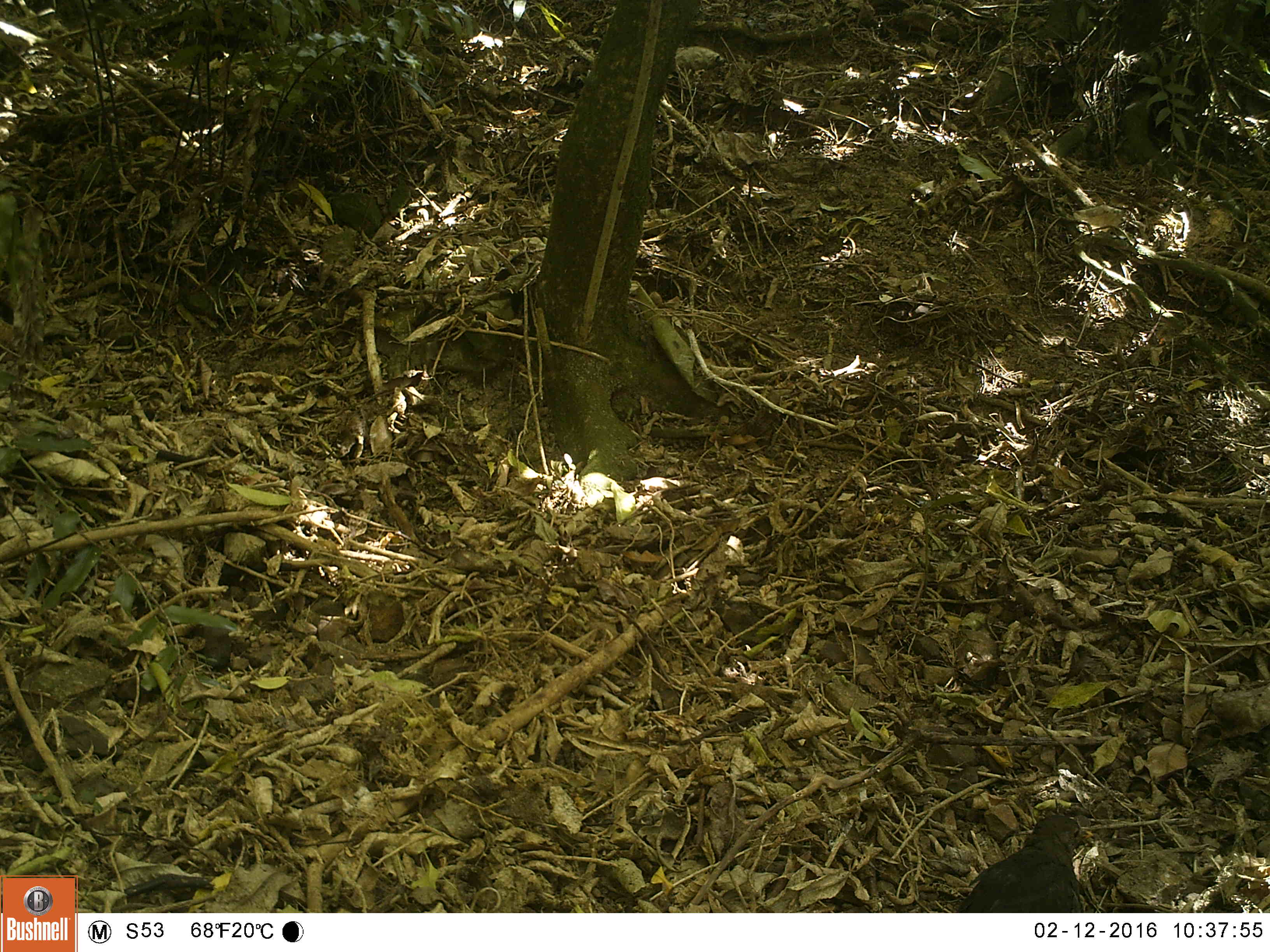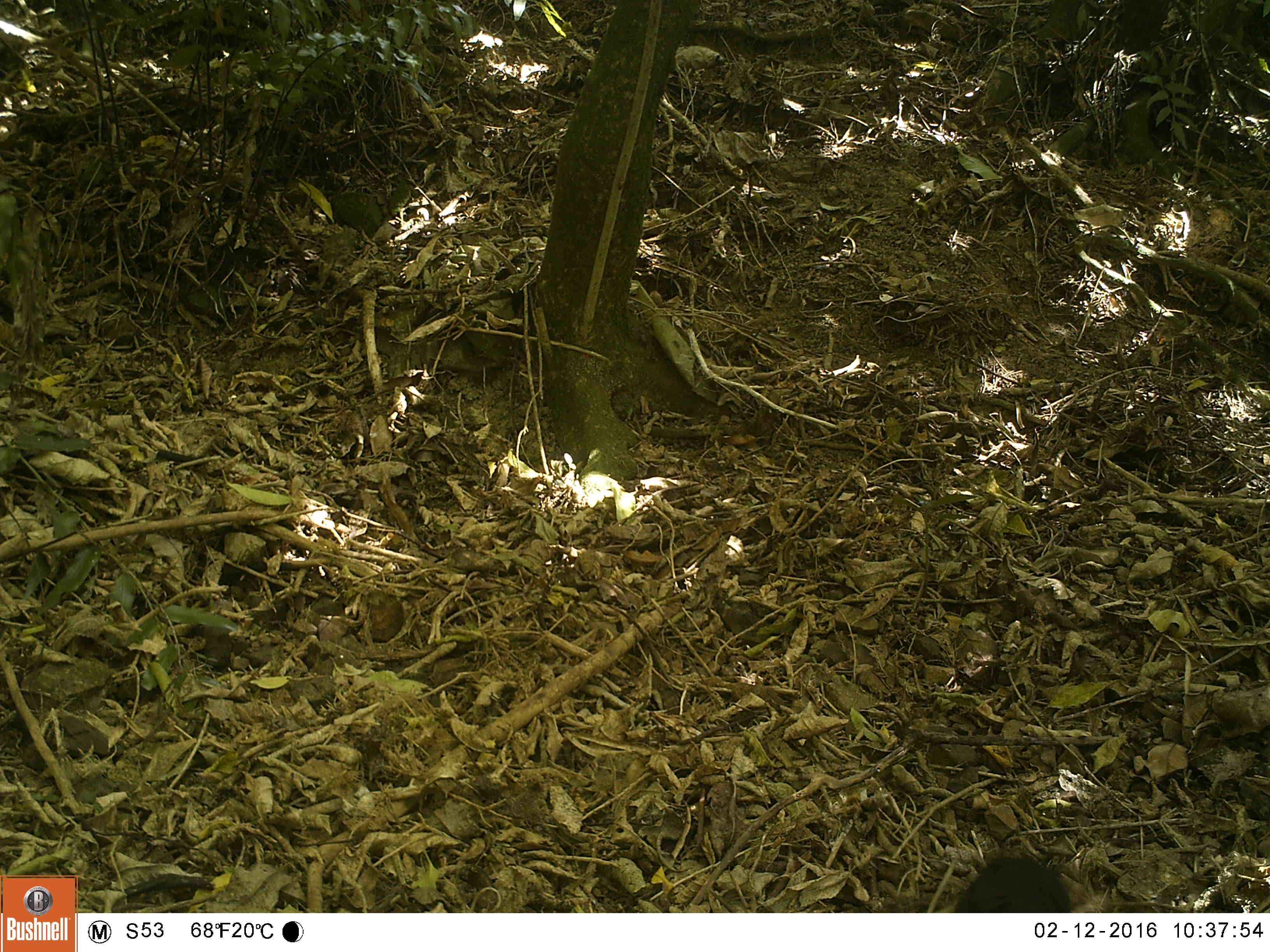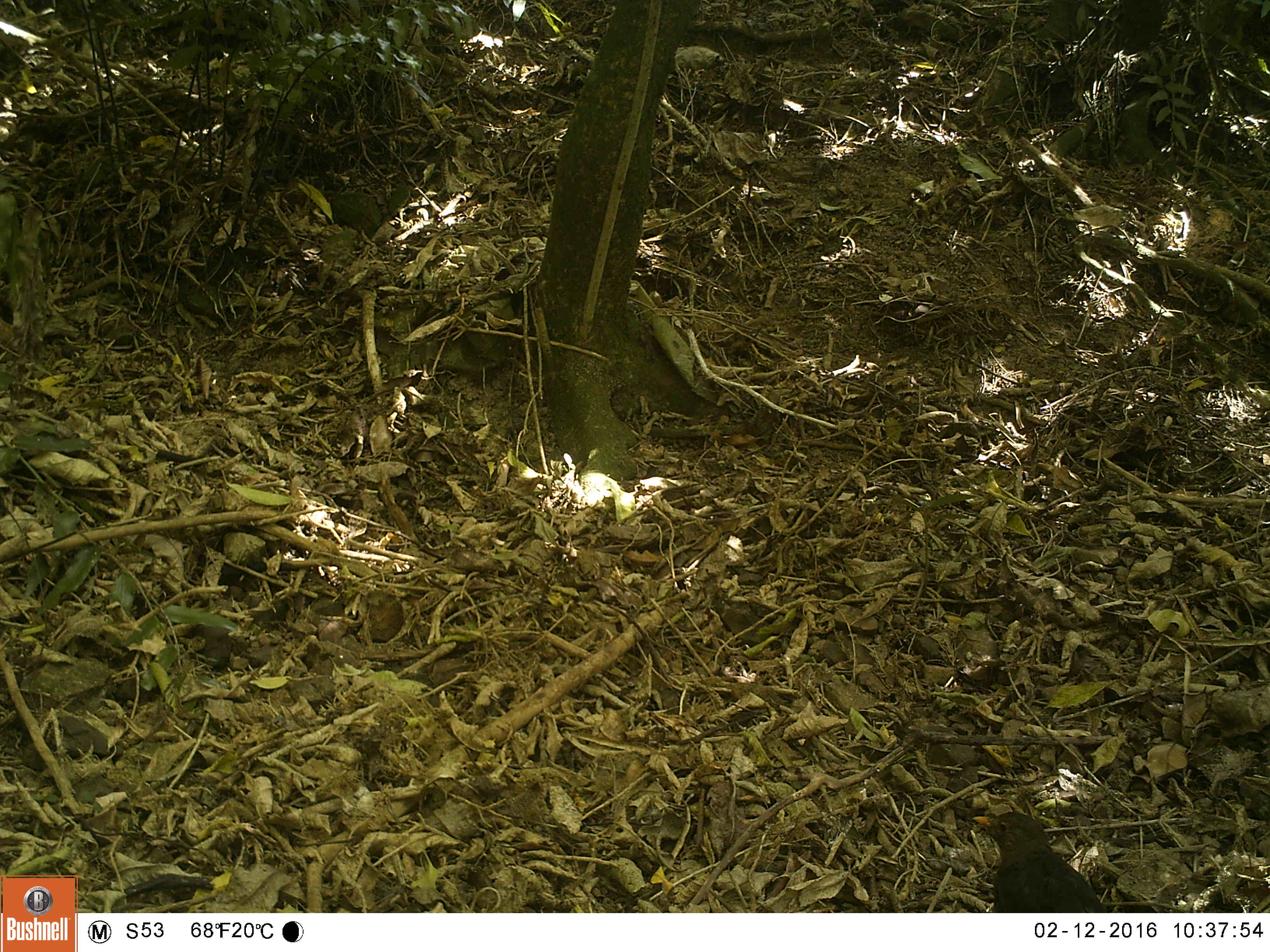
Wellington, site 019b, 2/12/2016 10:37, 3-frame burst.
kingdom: Animalia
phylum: Chordata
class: Aves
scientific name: Aves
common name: bird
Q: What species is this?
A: Bird (Aves).